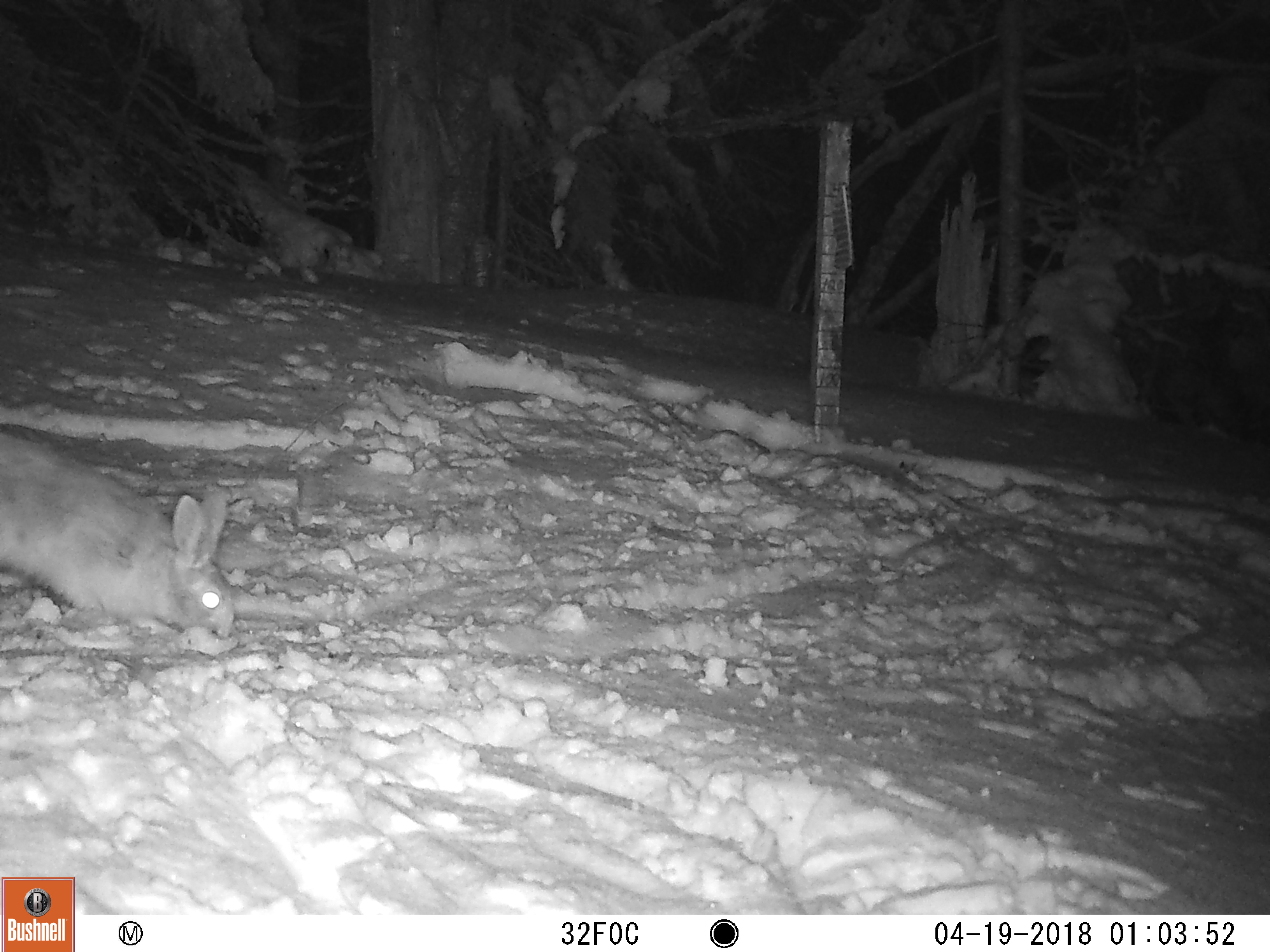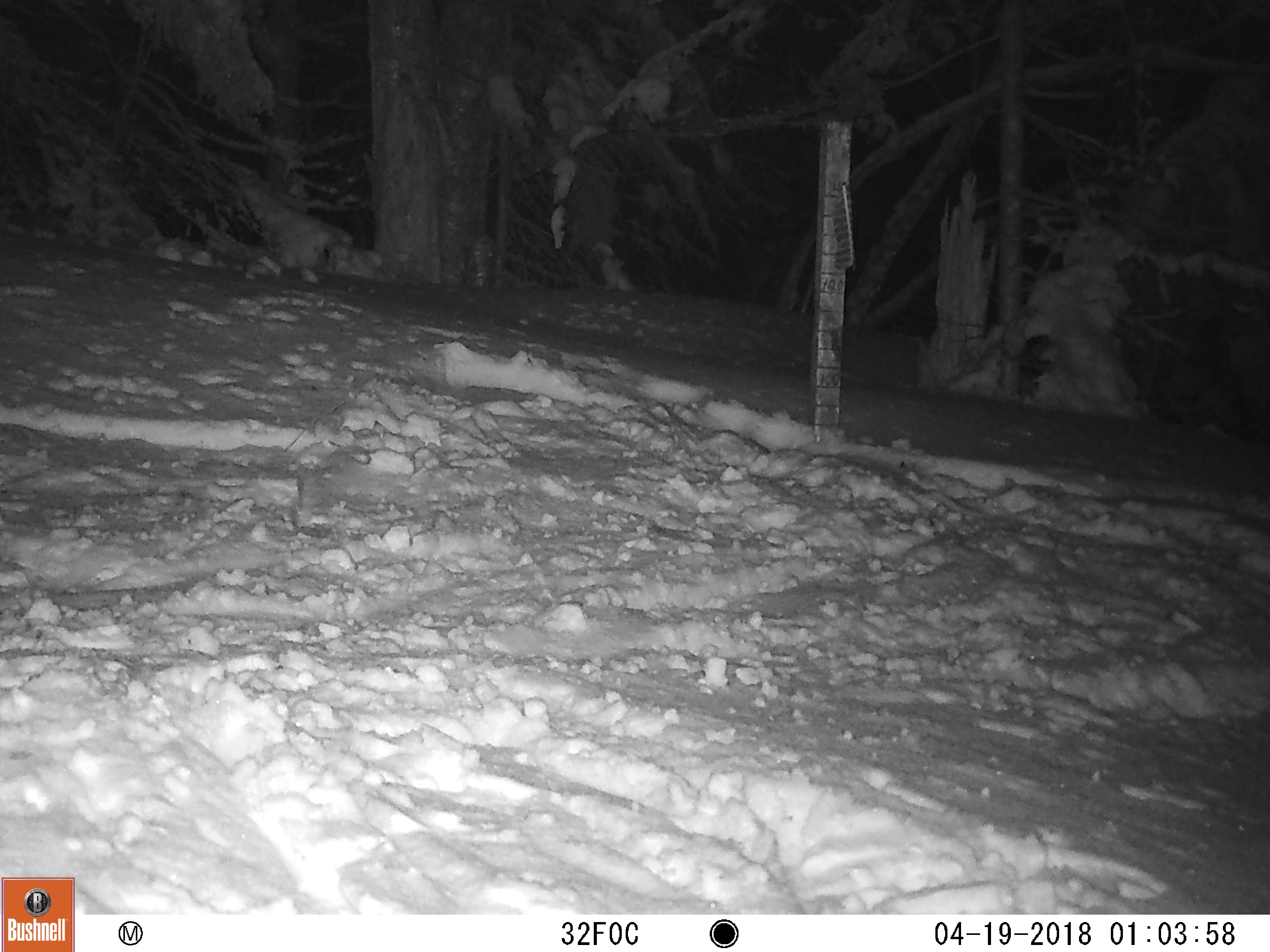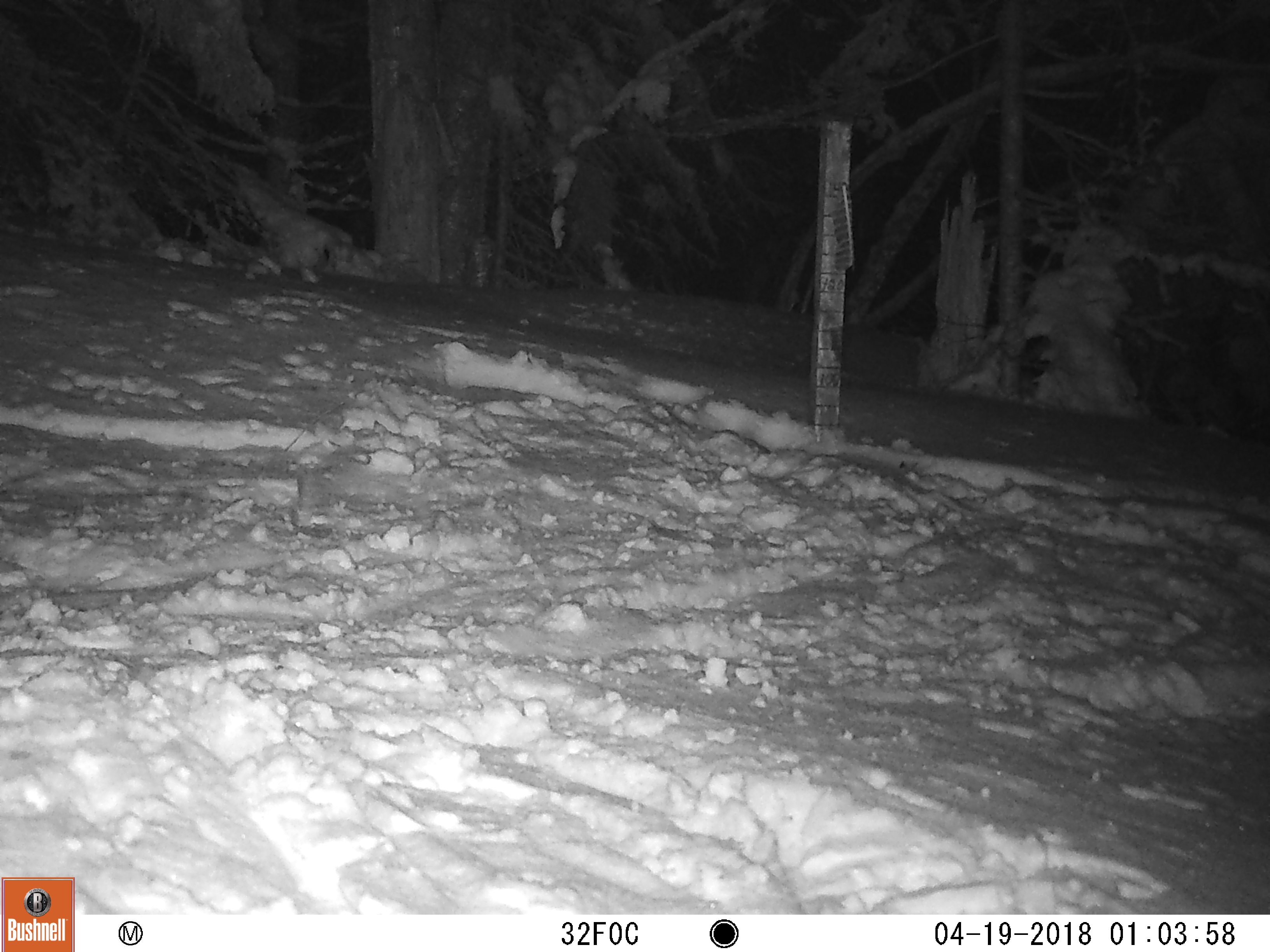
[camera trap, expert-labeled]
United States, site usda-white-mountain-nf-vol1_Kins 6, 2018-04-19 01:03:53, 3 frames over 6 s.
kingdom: Animalia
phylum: Chordata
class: Mammalia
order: Lagomorpha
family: Leporidae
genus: Lepus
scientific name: Lepus americanus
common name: snowshoe hare